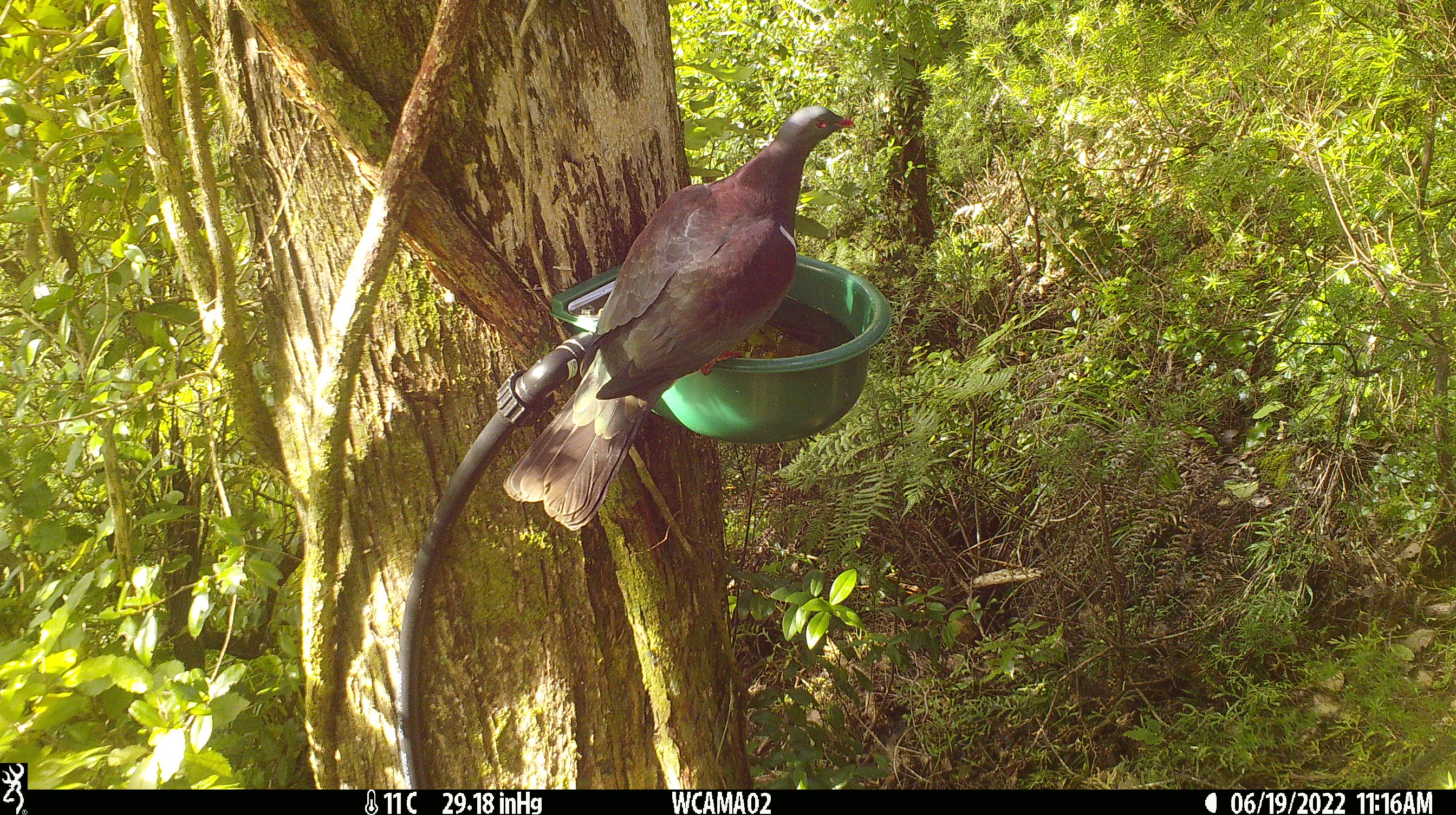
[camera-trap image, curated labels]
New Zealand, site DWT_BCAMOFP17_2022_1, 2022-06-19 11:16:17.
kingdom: Animalia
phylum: Chordata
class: Aves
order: Columbiformes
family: Columbidae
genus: Hemiphaga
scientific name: Hemiphaga novaeseelandiae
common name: new zealand pigeon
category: kereru